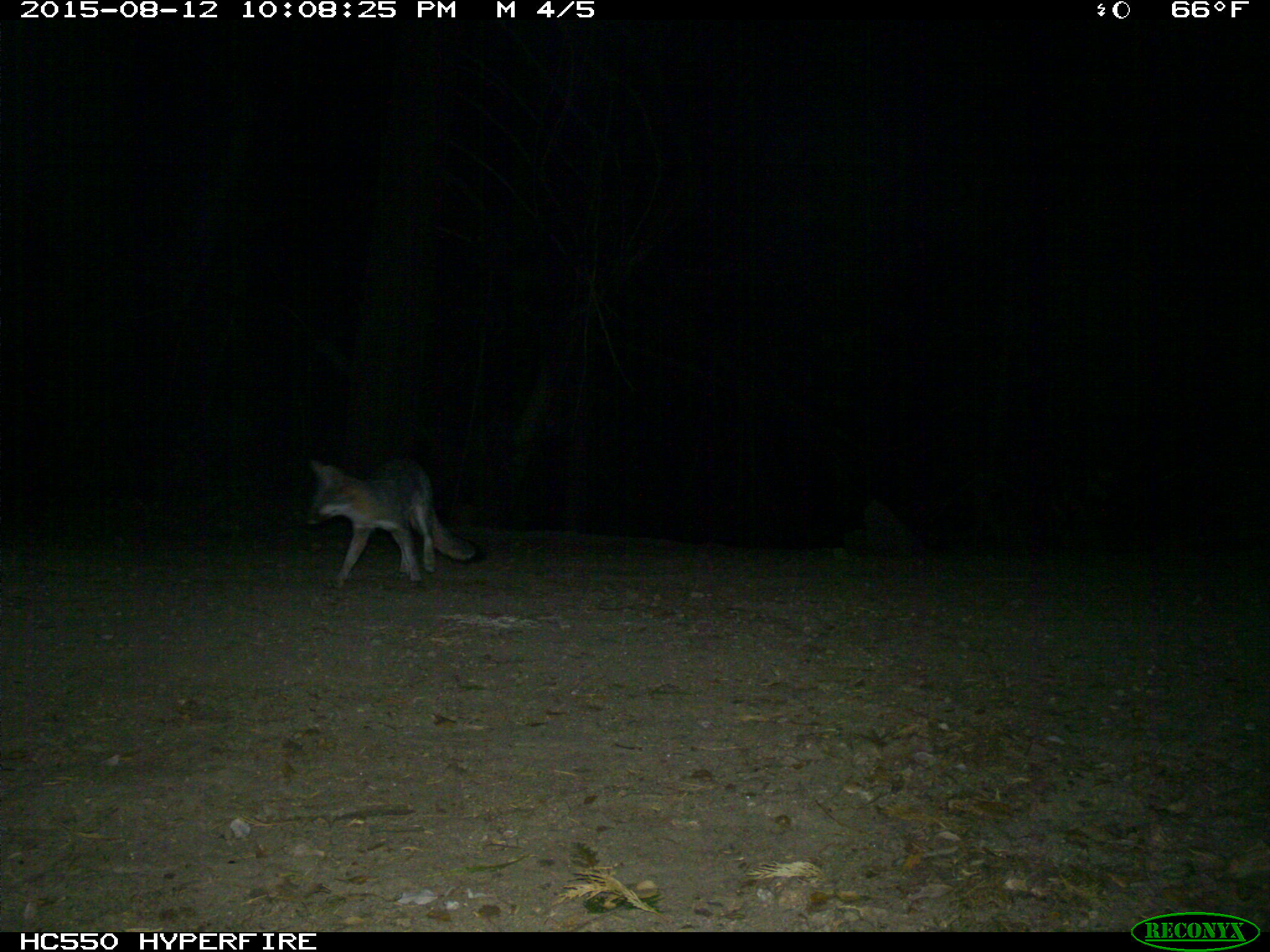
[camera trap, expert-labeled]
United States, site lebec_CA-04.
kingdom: Animalia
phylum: Chordata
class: Mammalia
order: Carnivora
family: Canidae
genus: Urocyon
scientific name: Urocyon cinereoargenteus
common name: gray fox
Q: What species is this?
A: Urocyon cinereoargenteus (gray fox).